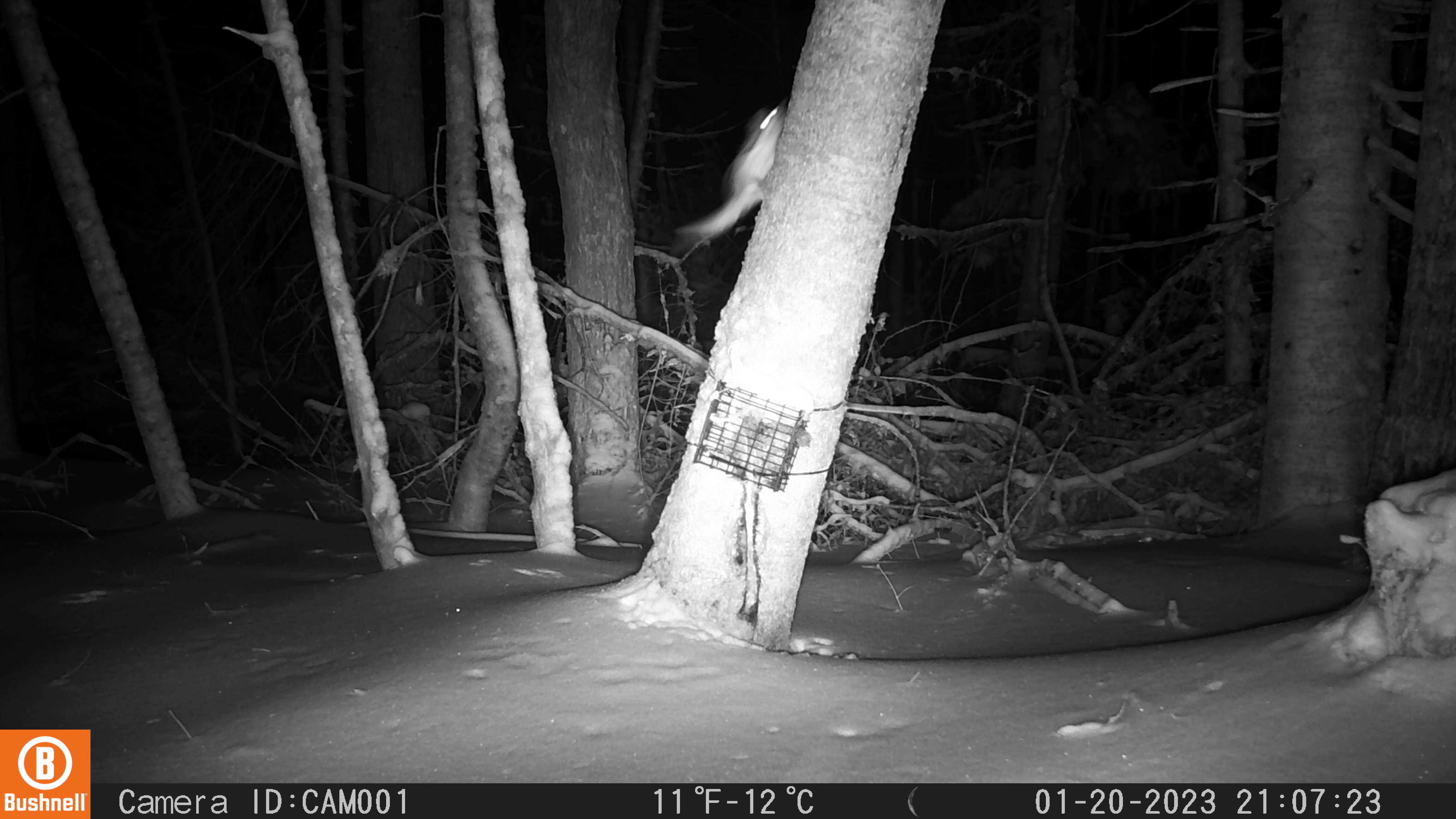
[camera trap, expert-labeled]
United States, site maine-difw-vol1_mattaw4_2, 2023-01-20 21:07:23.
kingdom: Animalia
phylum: Chordata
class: Mammalia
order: Rodentia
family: Sciuridae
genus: Glaucomys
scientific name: Glaucomys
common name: flying squirrel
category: flying squirrel sp.